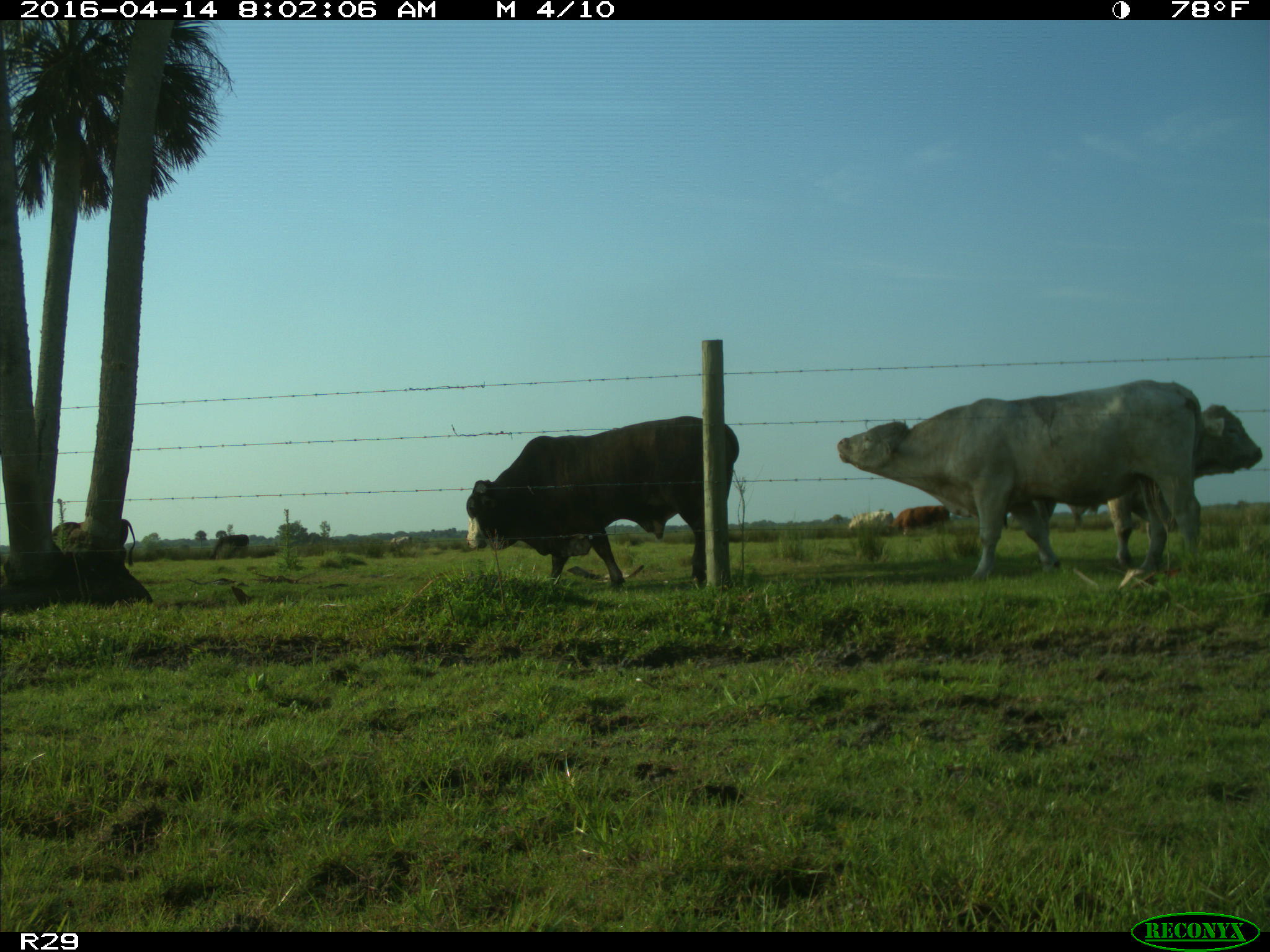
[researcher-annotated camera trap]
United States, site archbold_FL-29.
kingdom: Animalia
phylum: Chordata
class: Mammalia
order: Artiodactyla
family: Bovidae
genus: Bos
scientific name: Bos taurus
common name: domestic cow